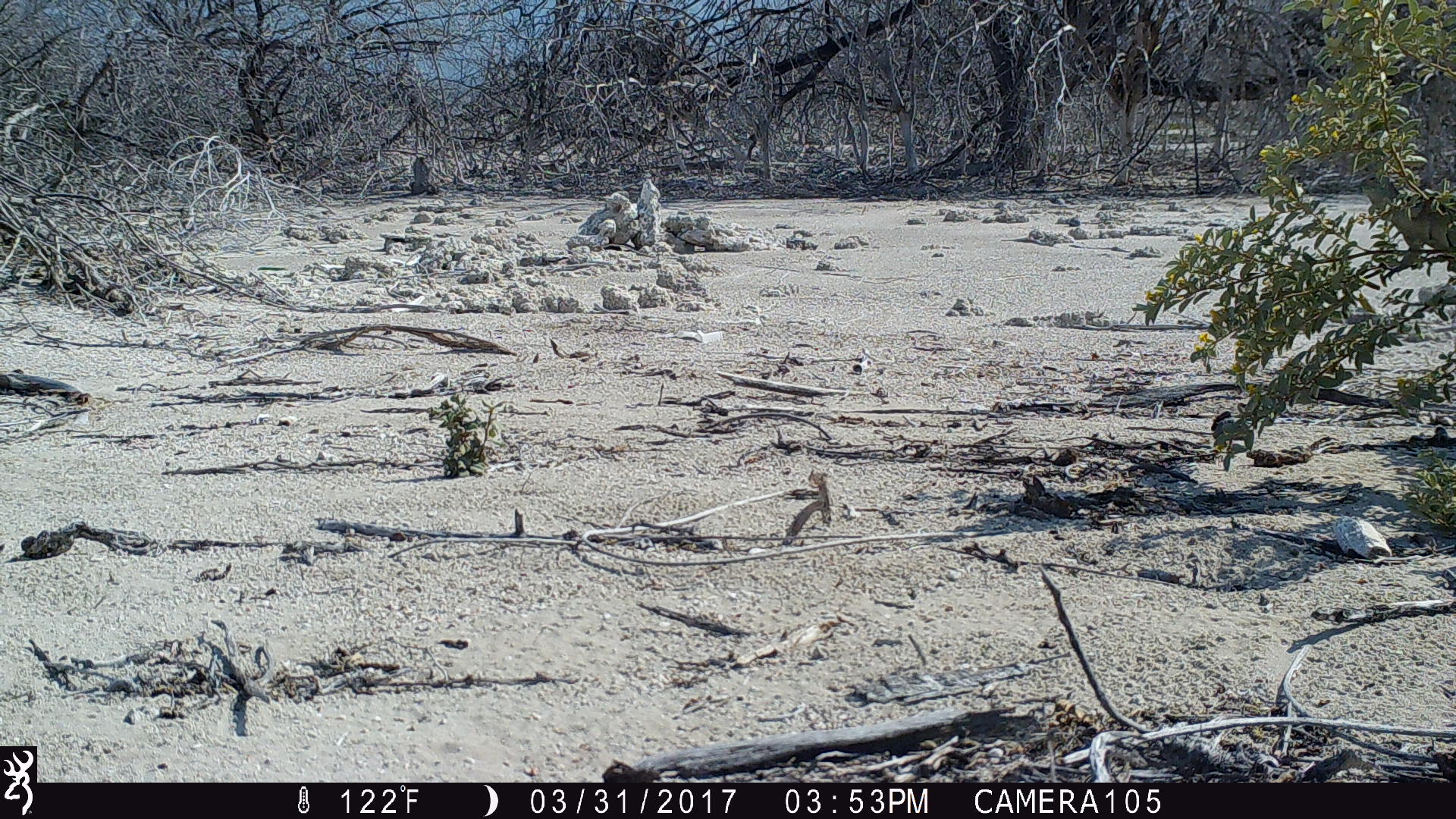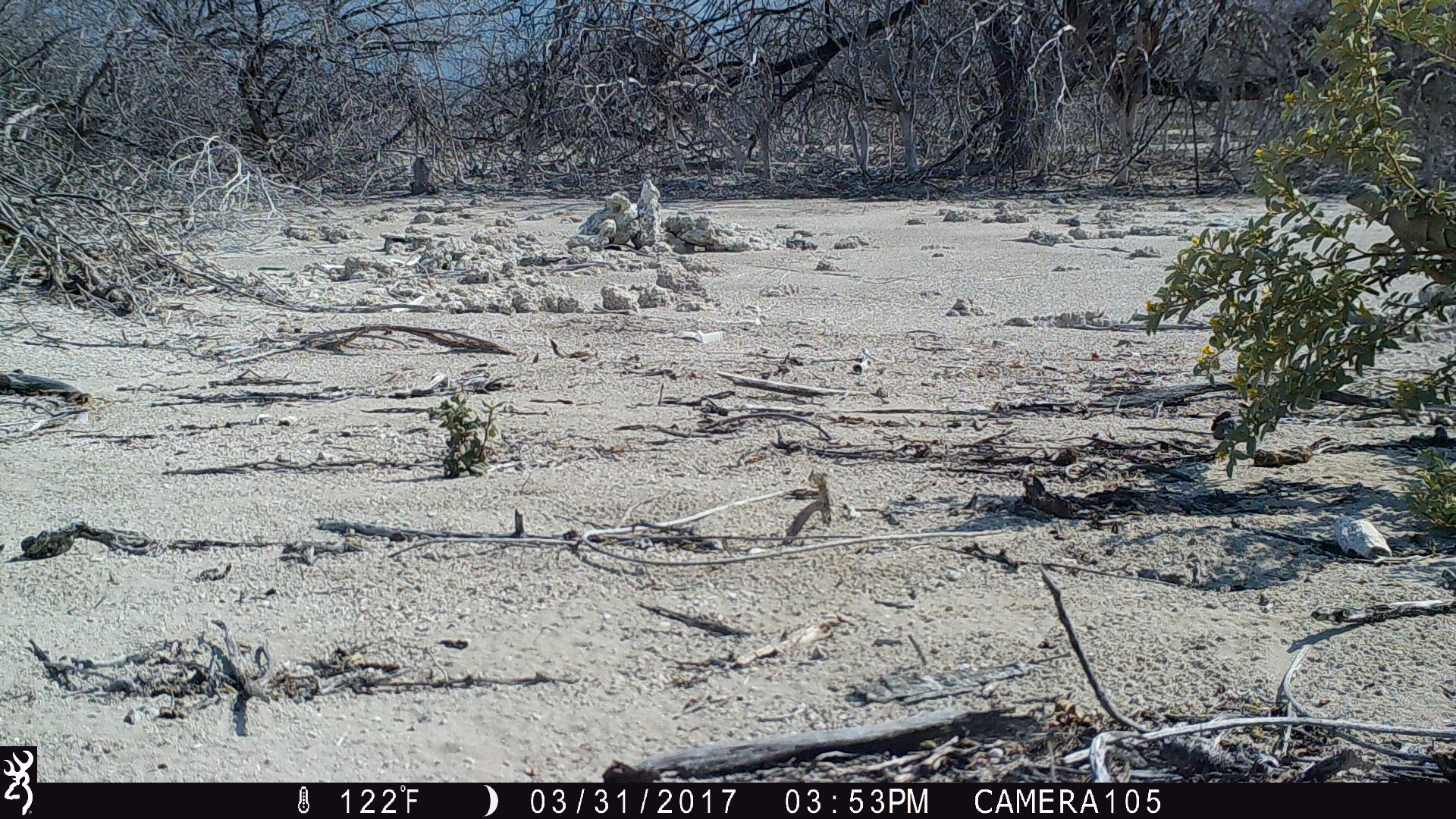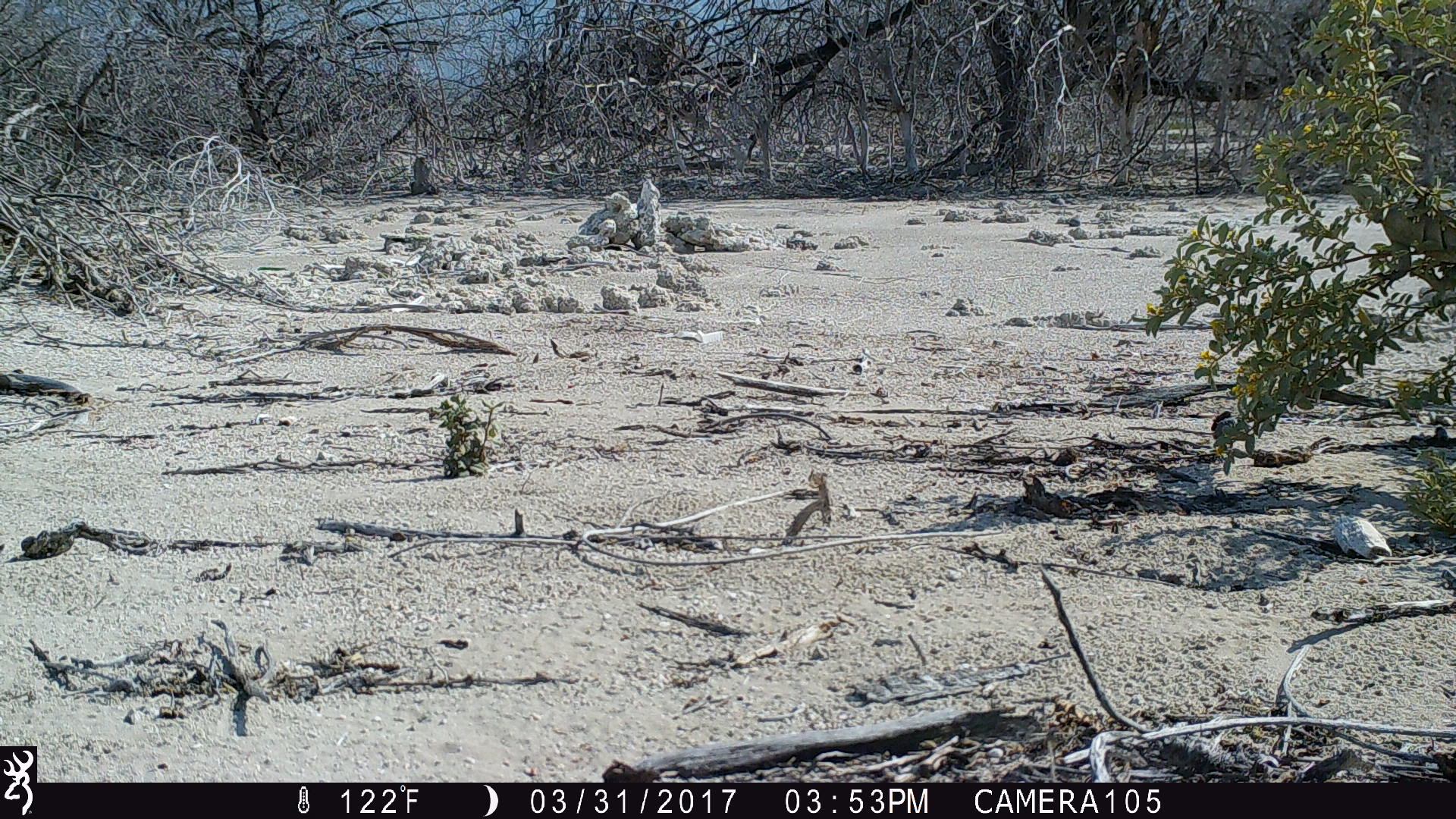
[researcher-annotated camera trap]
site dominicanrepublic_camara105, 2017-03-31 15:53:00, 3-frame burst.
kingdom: Animalia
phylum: Chordata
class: Reptilia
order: Squamata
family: Iguanidae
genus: Iguana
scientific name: Iguana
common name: typical iguanas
Iguana (typical iguanas).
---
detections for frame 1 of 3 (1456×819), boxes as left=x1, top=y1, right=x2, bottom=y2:
iguana: left=1348, top=168, right=1456, bottom=287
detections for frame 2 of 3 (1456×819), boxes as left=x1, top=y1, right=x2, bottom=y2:
iguana: left=1342, top=176, right=1456, bottom=292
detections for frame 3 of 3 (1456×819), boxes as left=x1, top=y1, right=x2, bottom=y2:
iguana: left=1332, top=157, right=1456, bottom=301